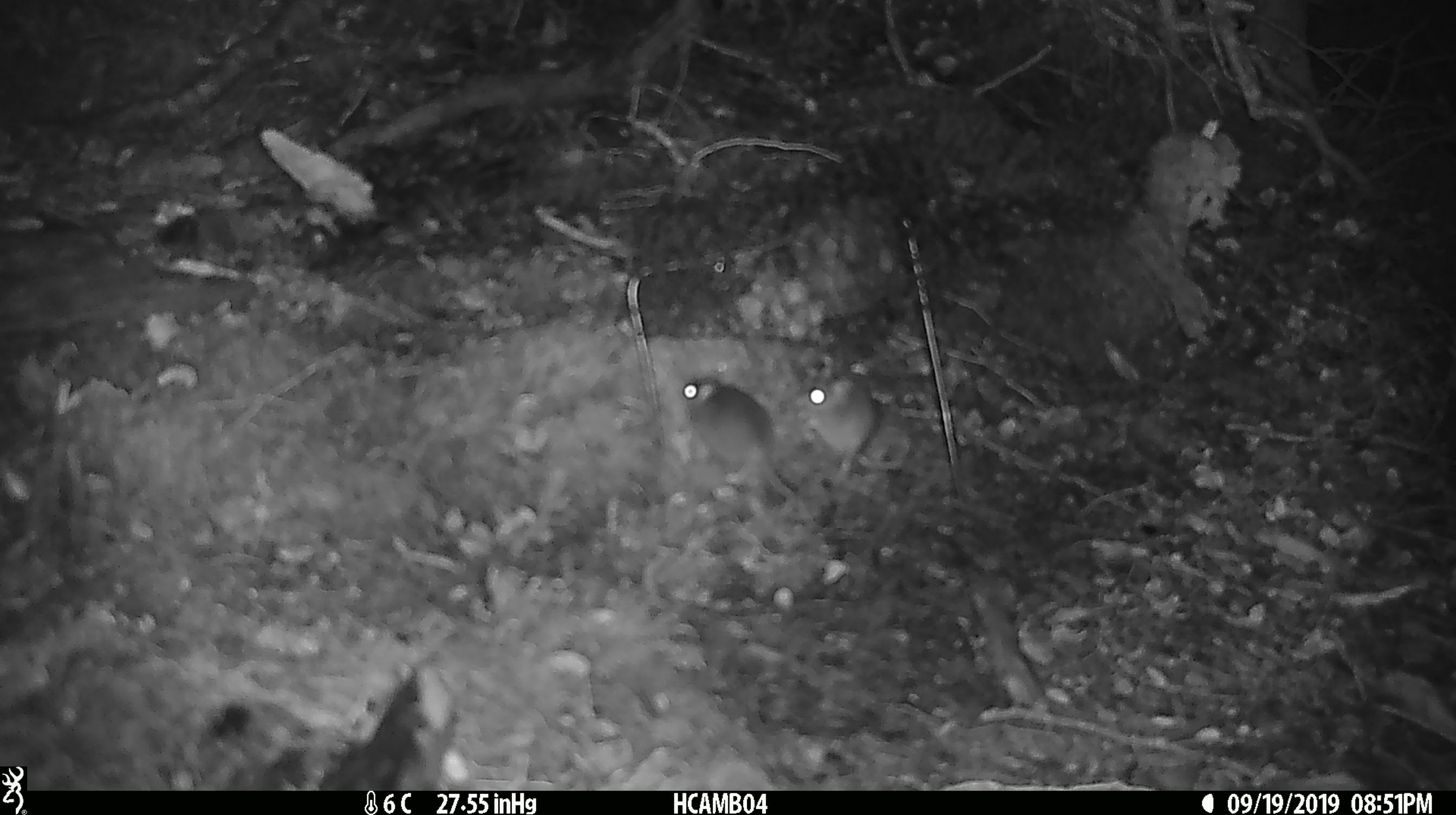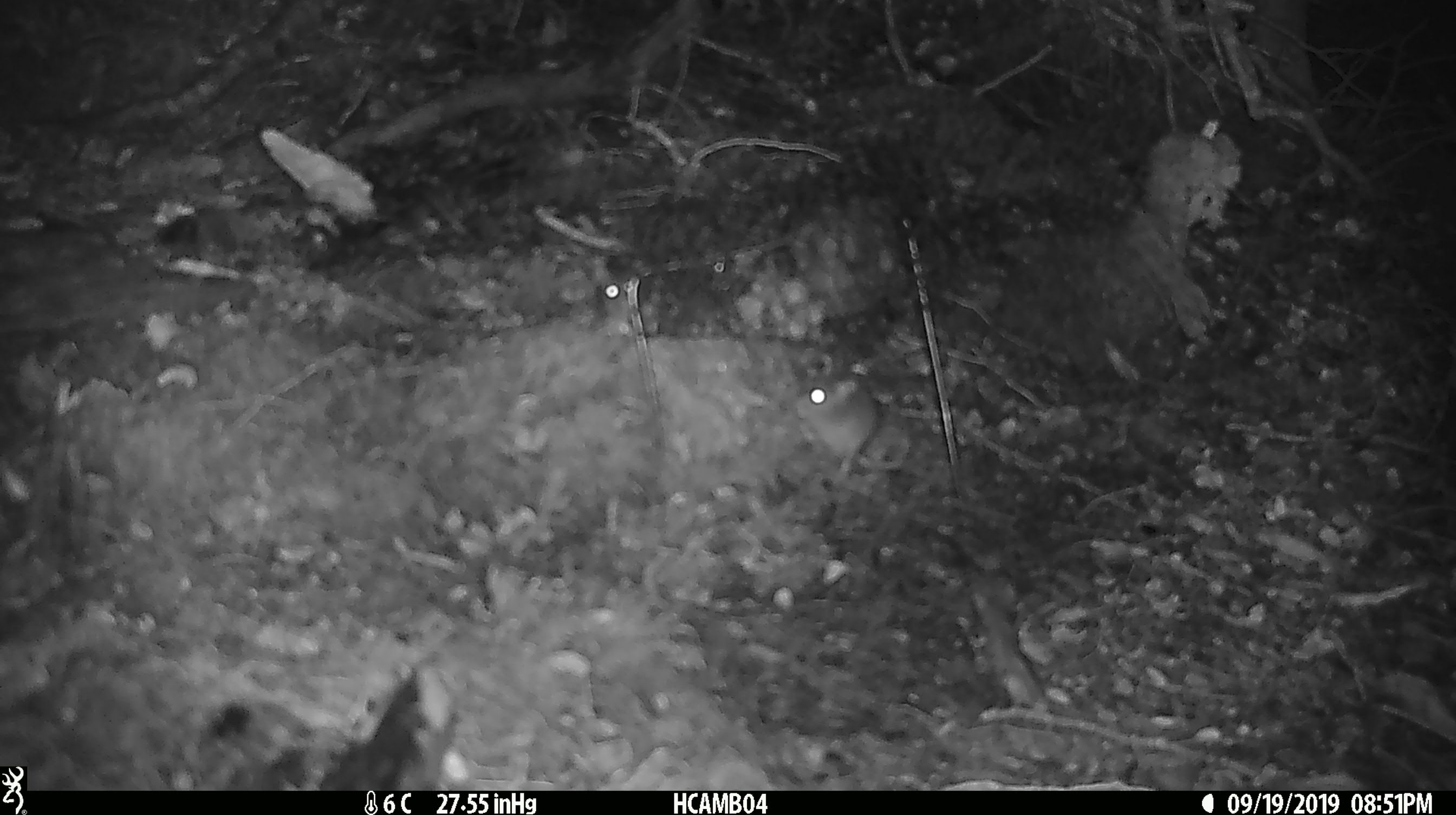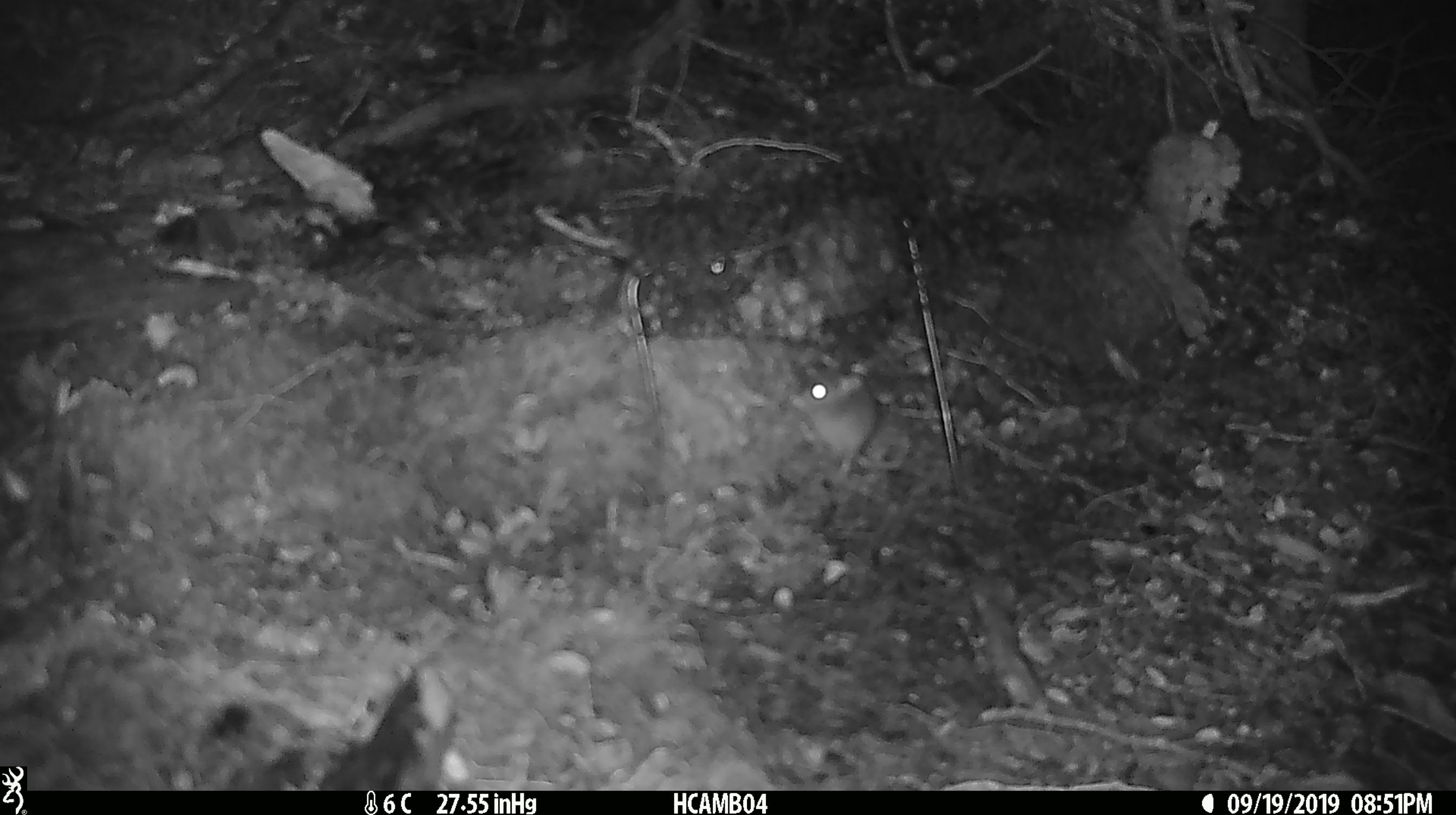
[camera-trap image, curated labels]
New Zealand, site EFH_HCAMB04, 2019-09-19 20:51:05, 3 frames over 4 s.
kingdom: Animalia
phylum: Chordata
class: Mammalia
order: Rodentia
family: Muridae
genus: Mus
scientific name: Mus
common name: mouse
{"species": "mouse (Mus)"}